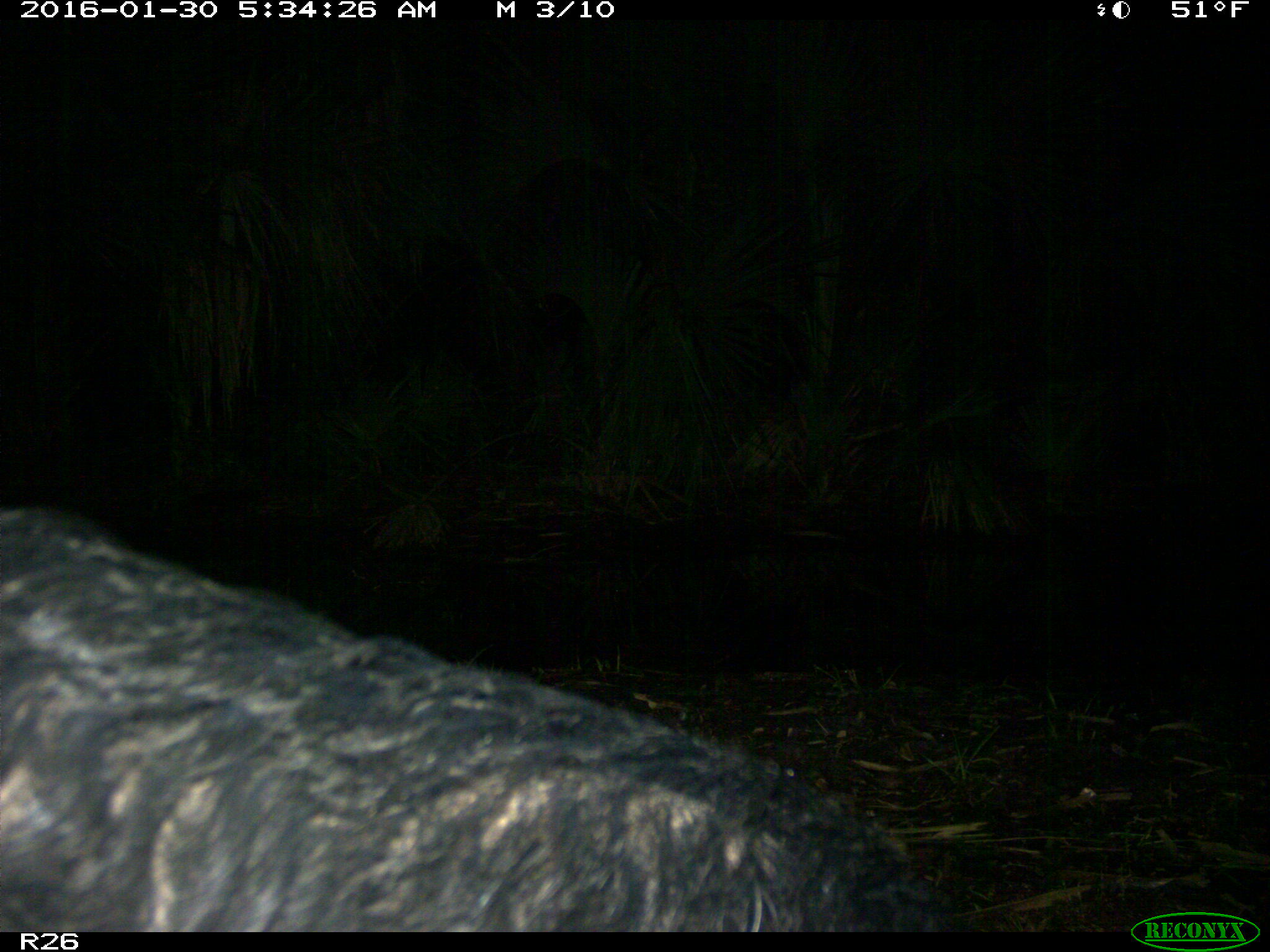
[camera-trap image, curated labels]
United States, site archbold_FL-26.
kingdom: Animalia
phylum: Chordata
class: Mammalia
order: Artiodactyla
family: Suidae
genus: Sus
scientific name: Sus scrofa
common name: wild boar